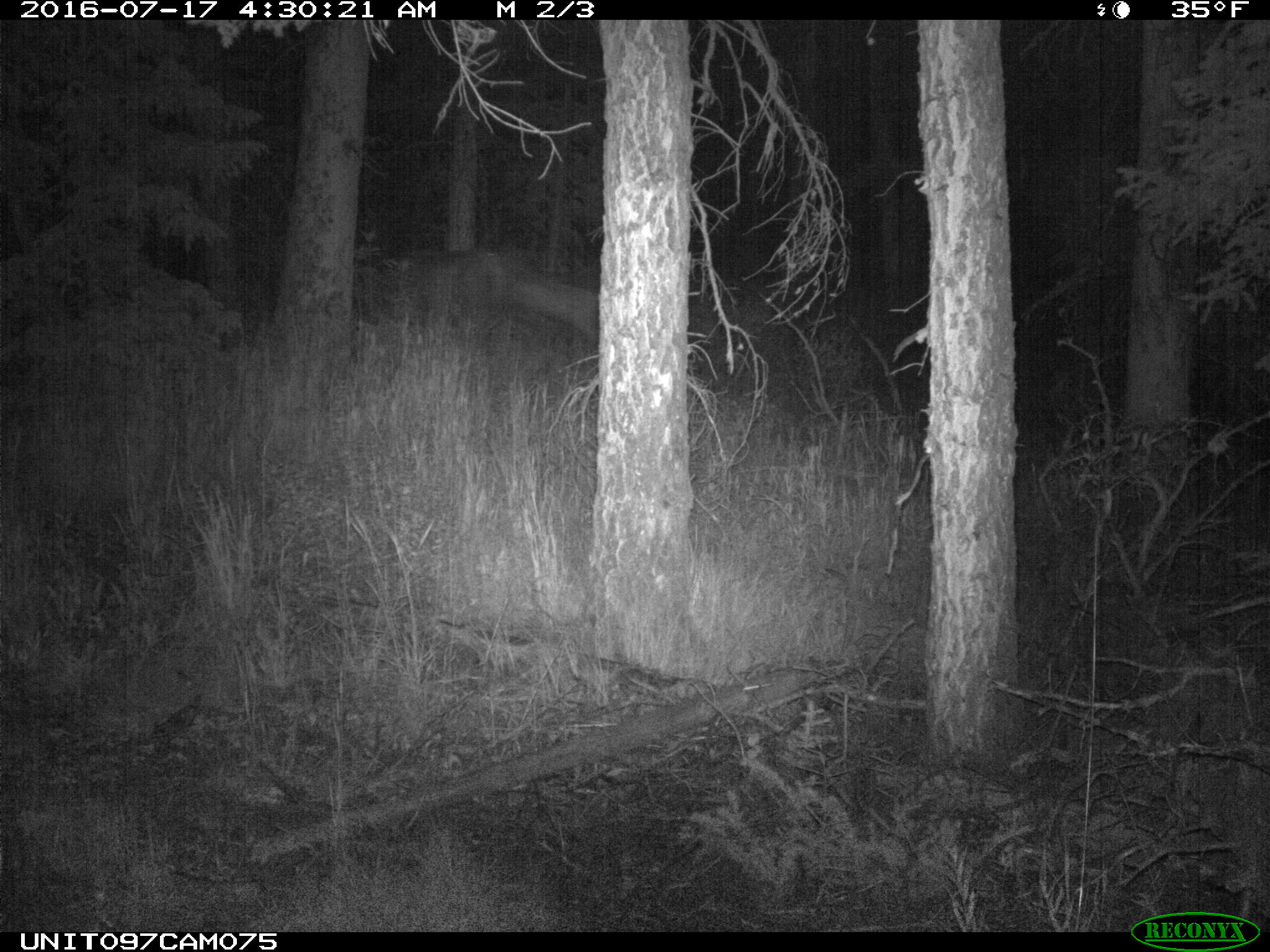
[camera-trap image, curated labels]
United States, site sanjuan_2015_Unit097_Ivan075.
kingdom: Animalia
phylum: Chordata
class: Mammalia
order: Artiodactyla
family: Cervidae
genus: Cervus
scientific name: Cervus elaphus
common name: red deer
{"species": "Cervus elaphus (red deer)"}